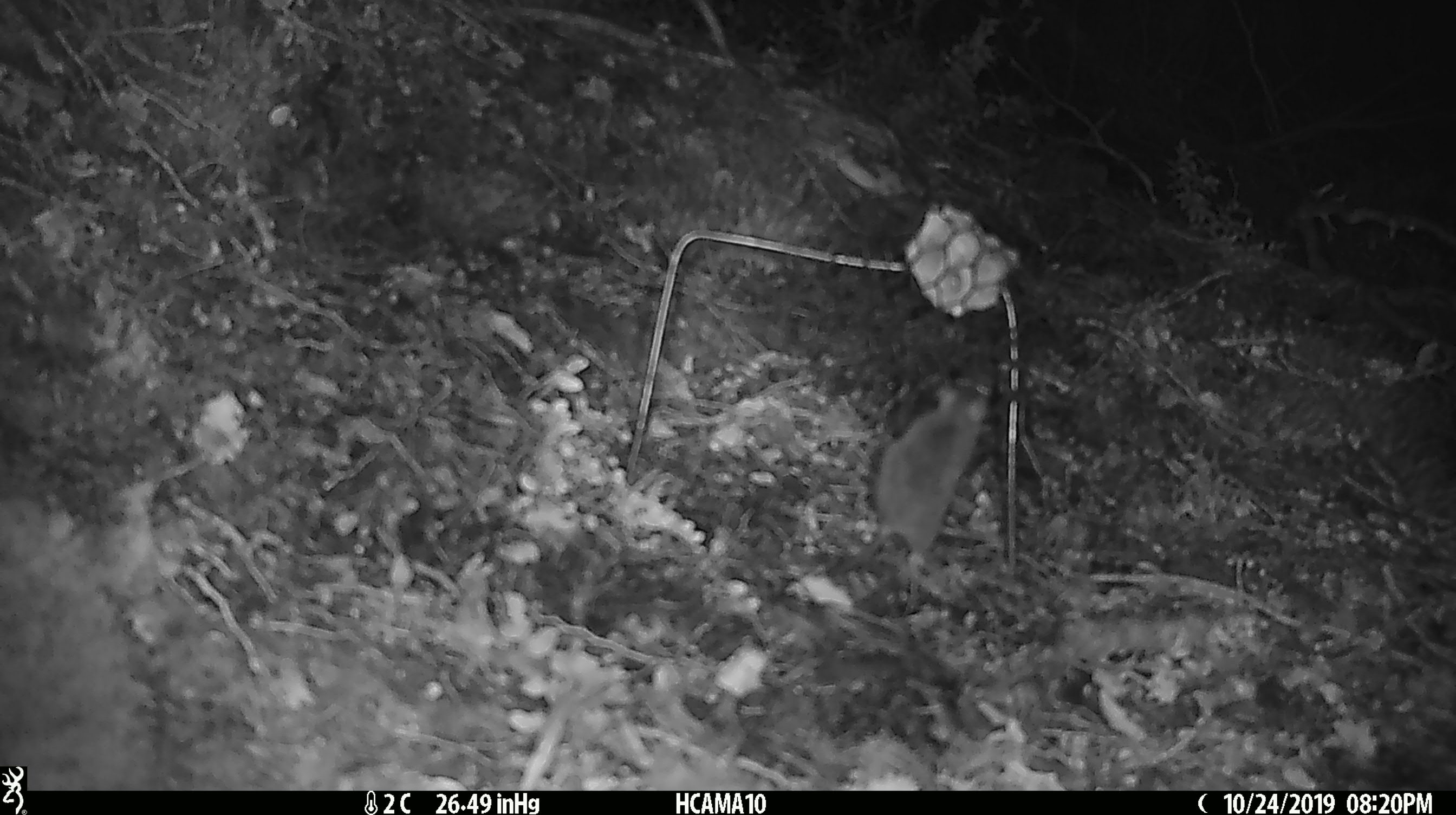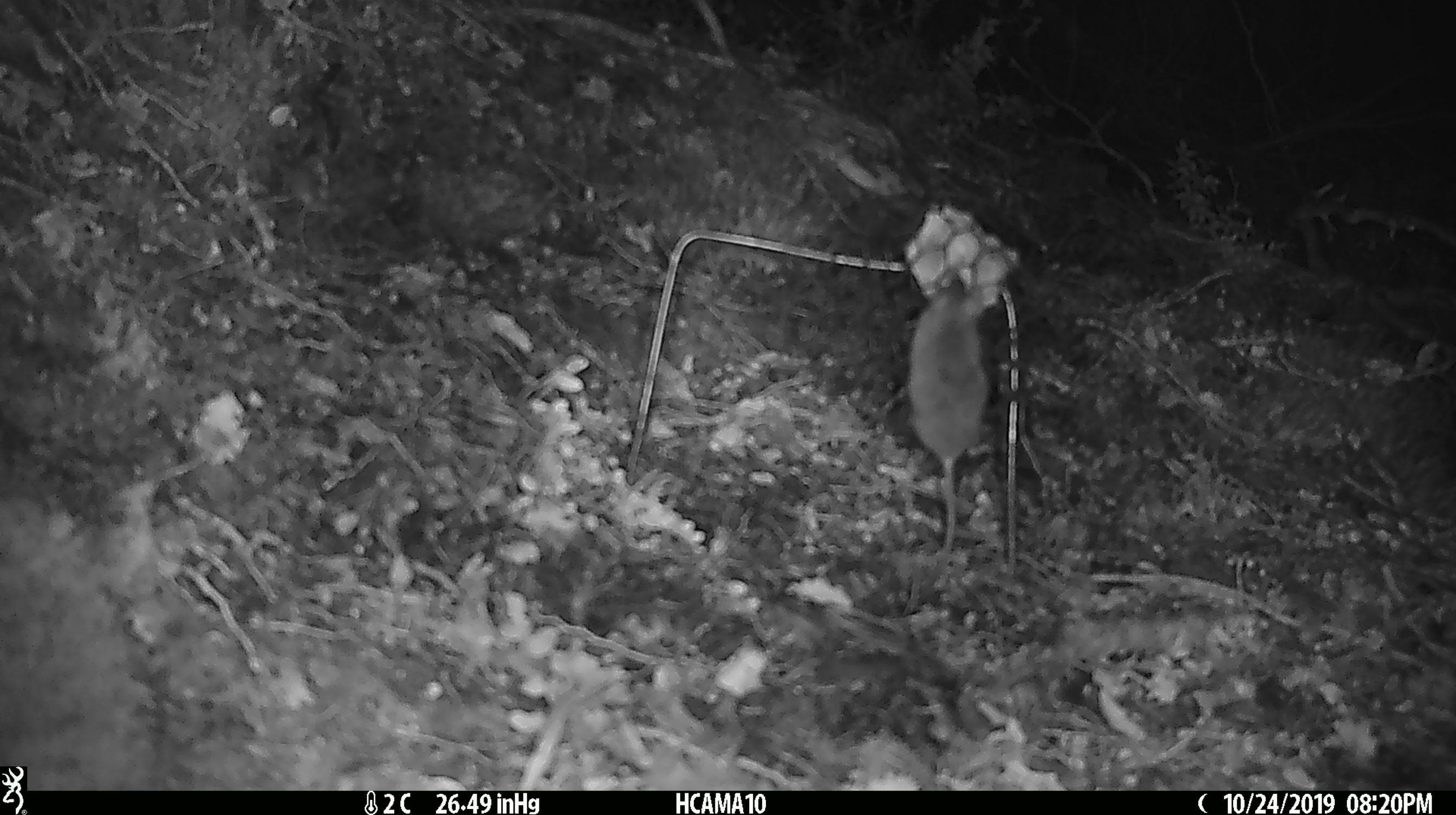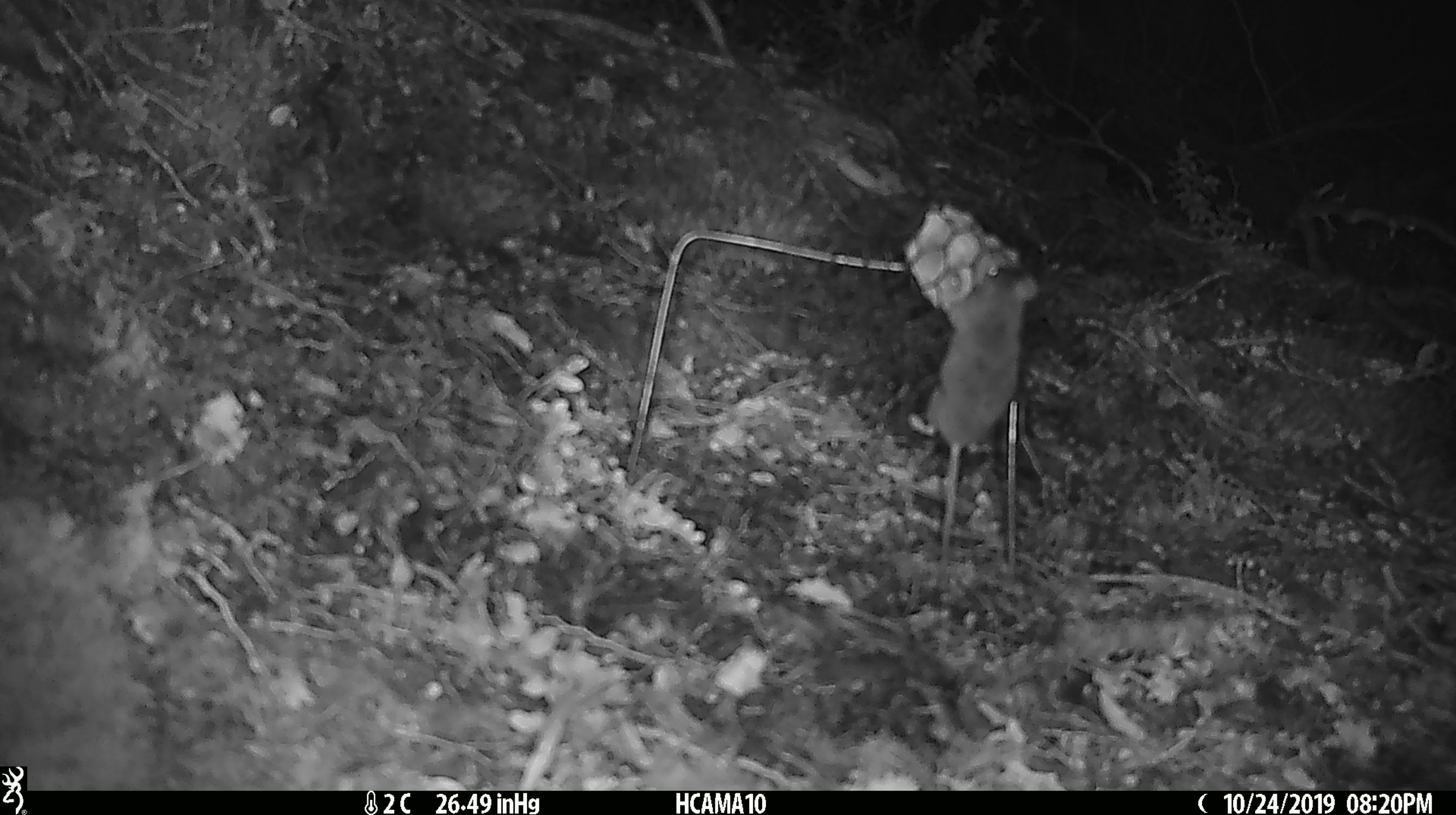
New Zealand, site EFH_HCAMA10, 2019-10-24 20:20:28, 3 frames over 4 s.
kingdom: Animalia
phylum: Chordata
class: Mammalia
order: Rodentia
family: Muridae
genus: Mus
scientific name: Mus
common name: mouse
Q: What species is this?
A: Mouse (Mus).